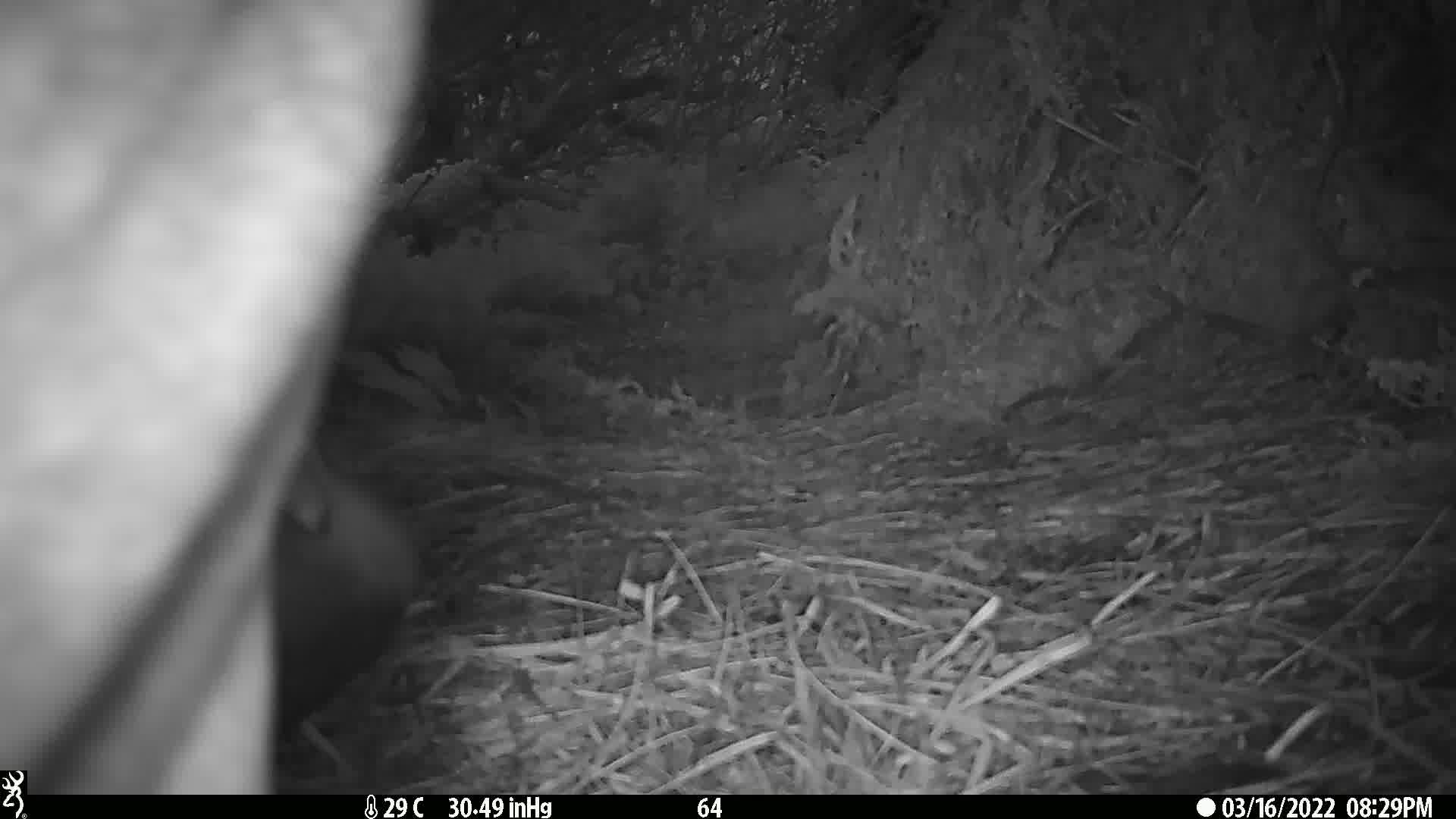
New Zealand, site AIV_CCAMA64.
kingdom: Animalia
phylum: Chordata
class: Mammalia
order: Carnivora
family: Otariidae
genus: Phocarctos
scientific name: Phocarctos hookeri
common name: new zealand sea lion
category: sealion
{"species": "sealion (new zealand sea lion) (Phocarctos hookeri)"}